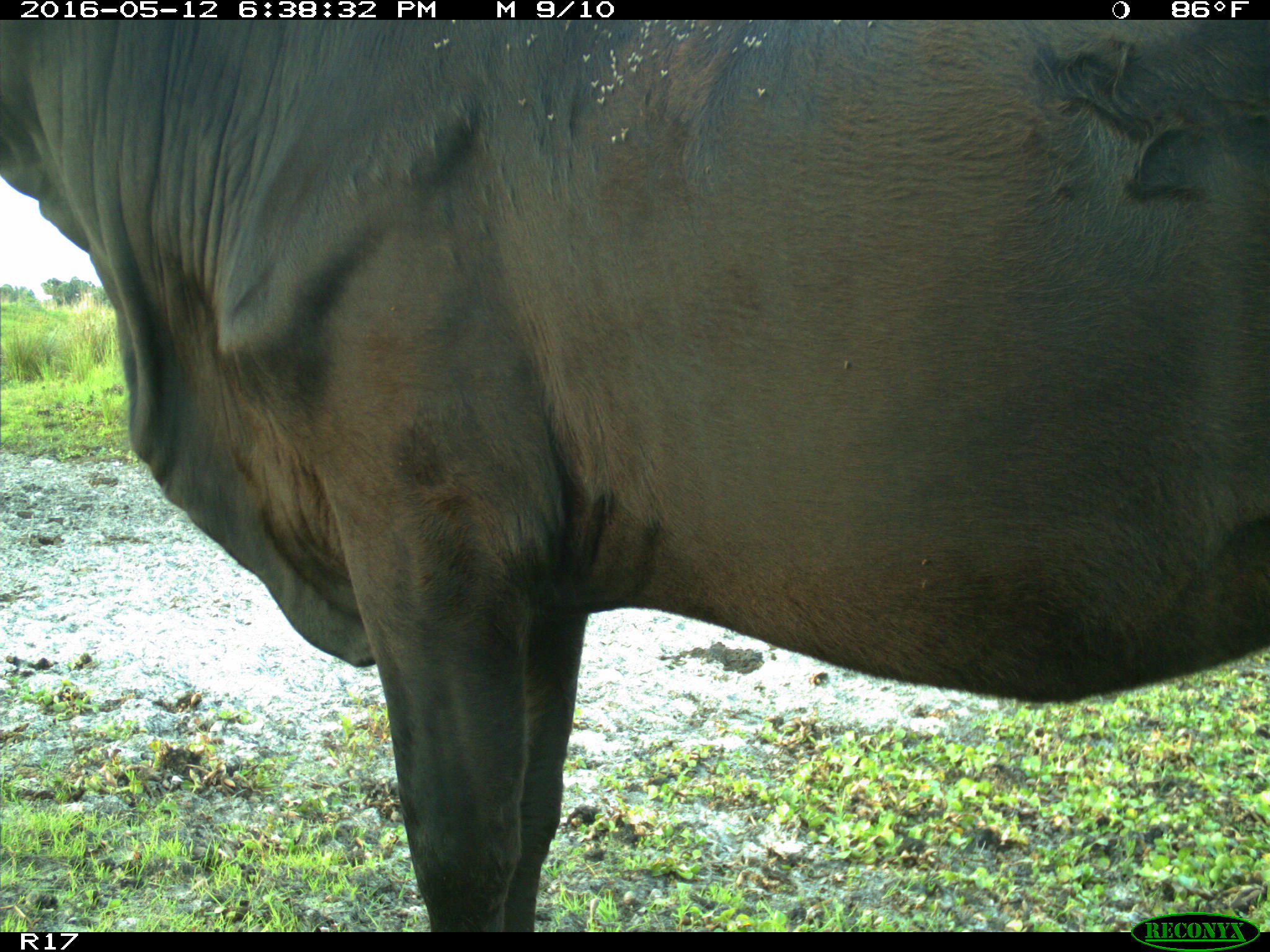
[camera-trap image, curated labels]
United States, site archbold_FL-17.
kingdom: Animalia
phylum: Chordata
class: Mammalia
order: Artiodactyla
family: Bovidae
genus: Bos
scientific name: Bos taurus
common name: domestic cow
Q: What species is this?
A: Bos taurus (domestic cow).